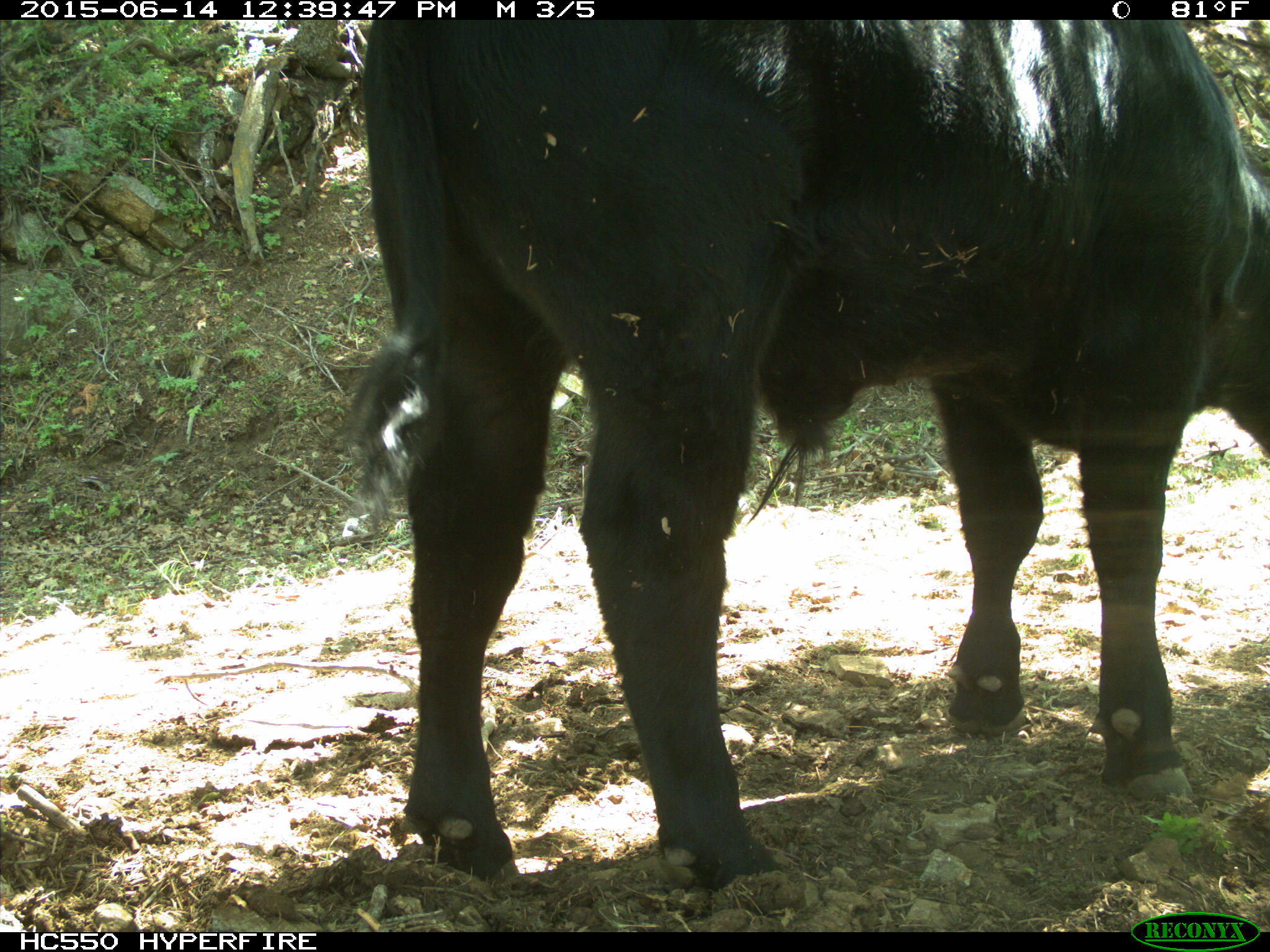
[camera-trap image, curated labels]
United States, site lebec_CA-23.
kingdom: Animalia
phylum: Chordata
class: Mammalia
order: Artiodactyla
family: Bovidae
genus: Bos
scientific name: Bos taurus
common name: domestic cow